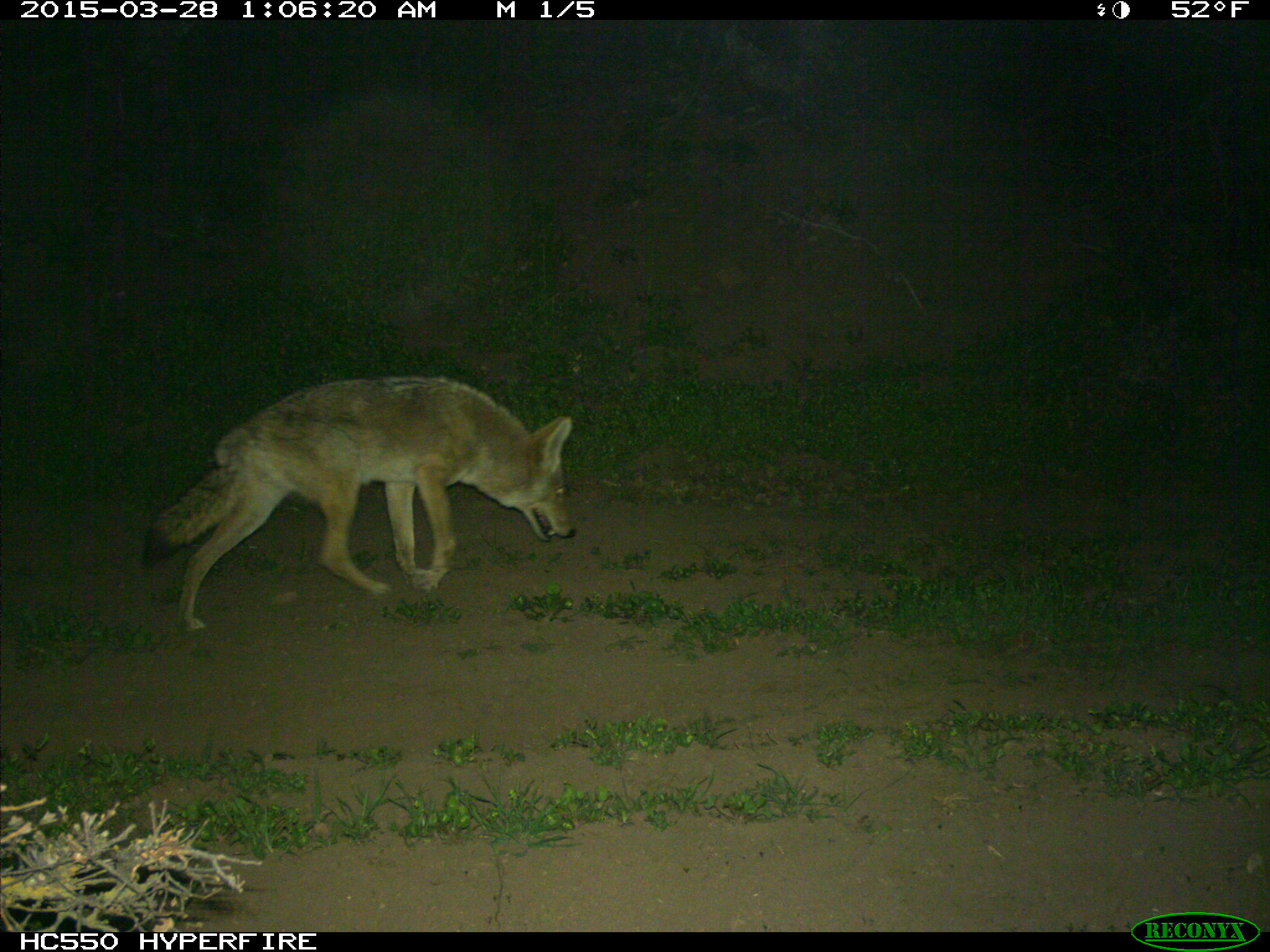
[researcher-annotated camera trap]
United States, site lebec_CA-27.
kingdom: Animalia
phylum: Chordata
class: Mammalia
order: Carnivora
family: Canidae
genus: Canis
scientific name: Canis latrans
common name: coyote